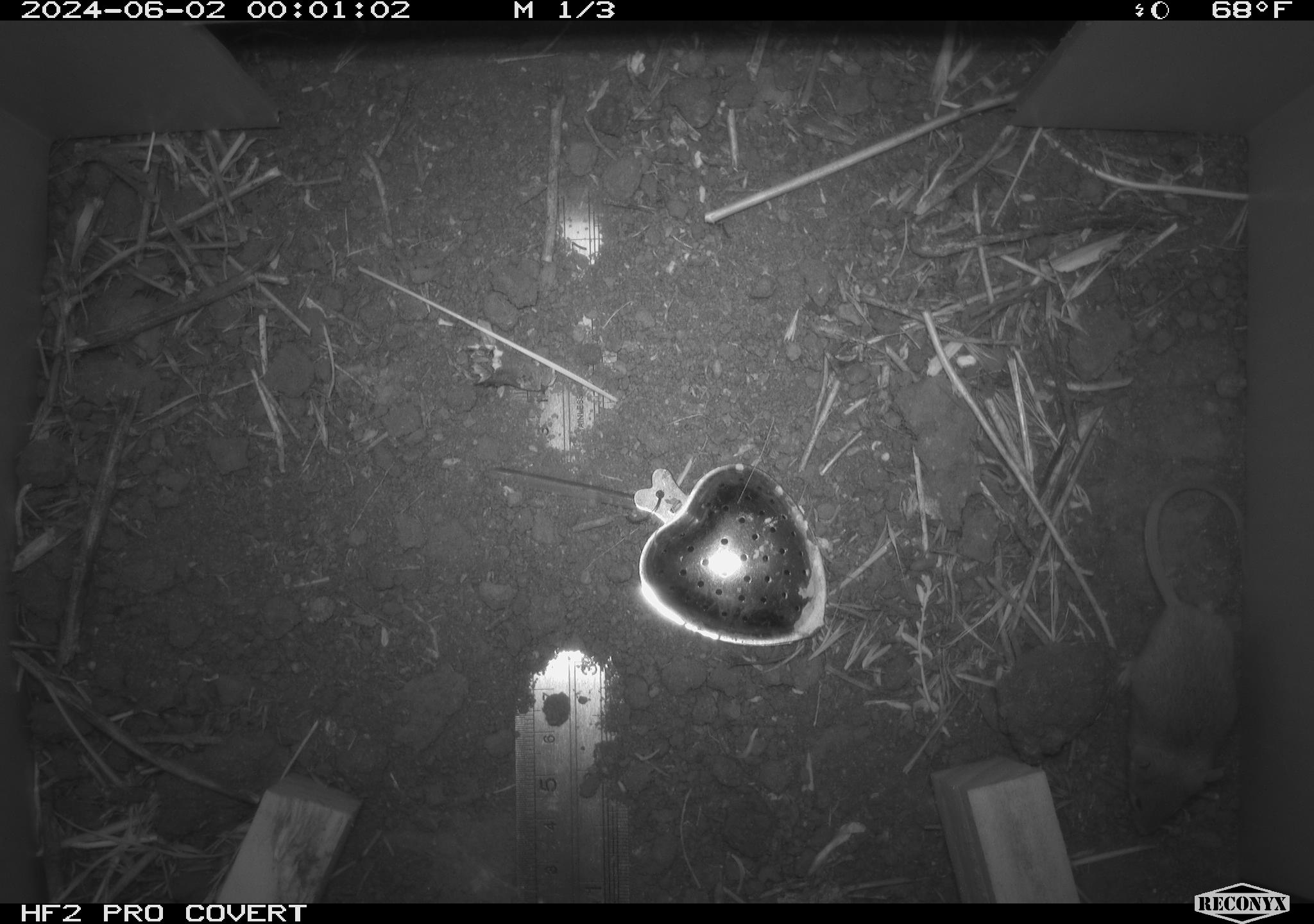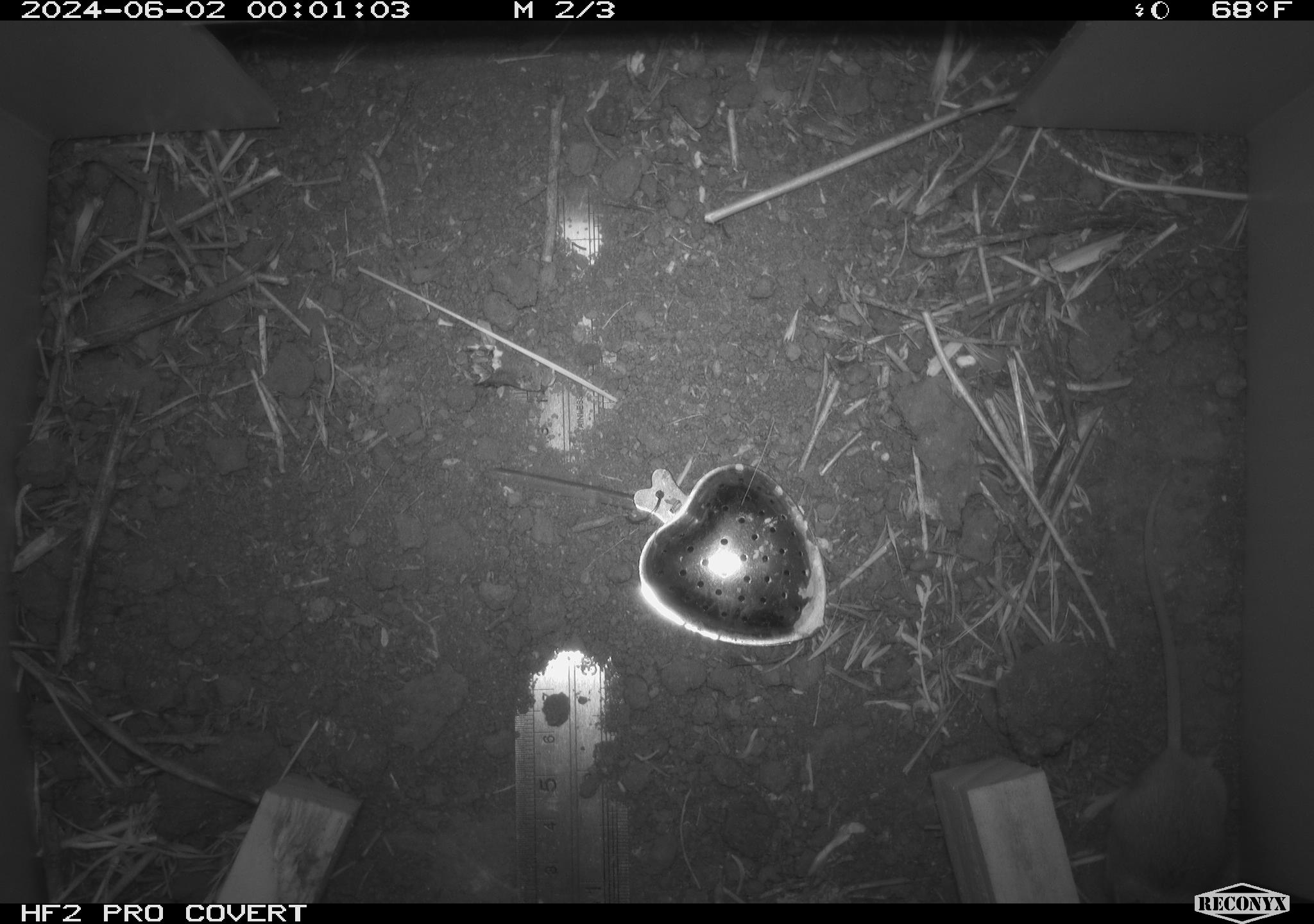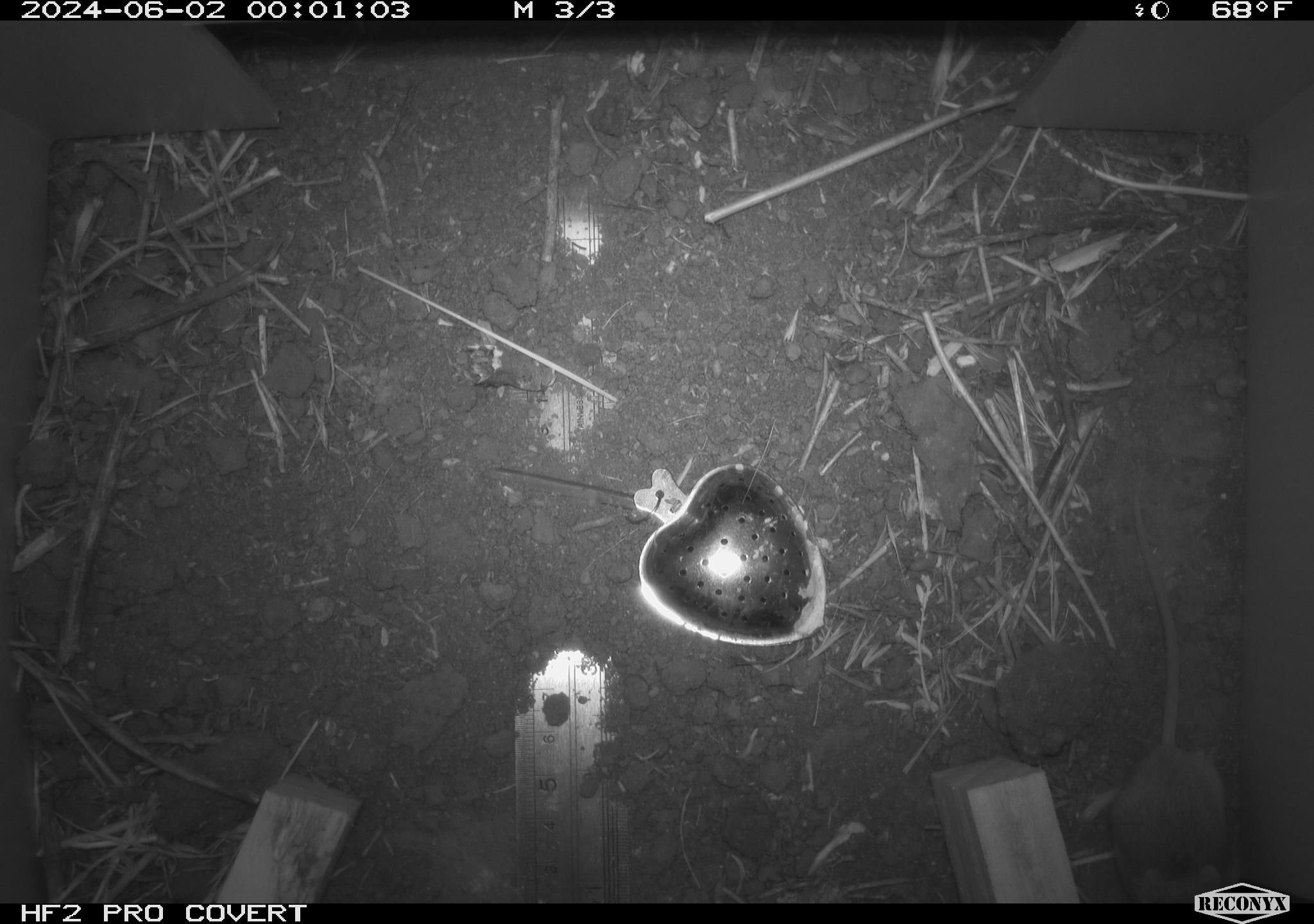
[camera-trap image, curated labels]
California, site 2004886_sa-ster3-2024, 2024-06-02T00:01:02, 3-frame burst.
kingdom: Animalia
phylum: Chordata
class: Mammalia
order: Rodentia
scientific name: Rodentia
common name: mouse species